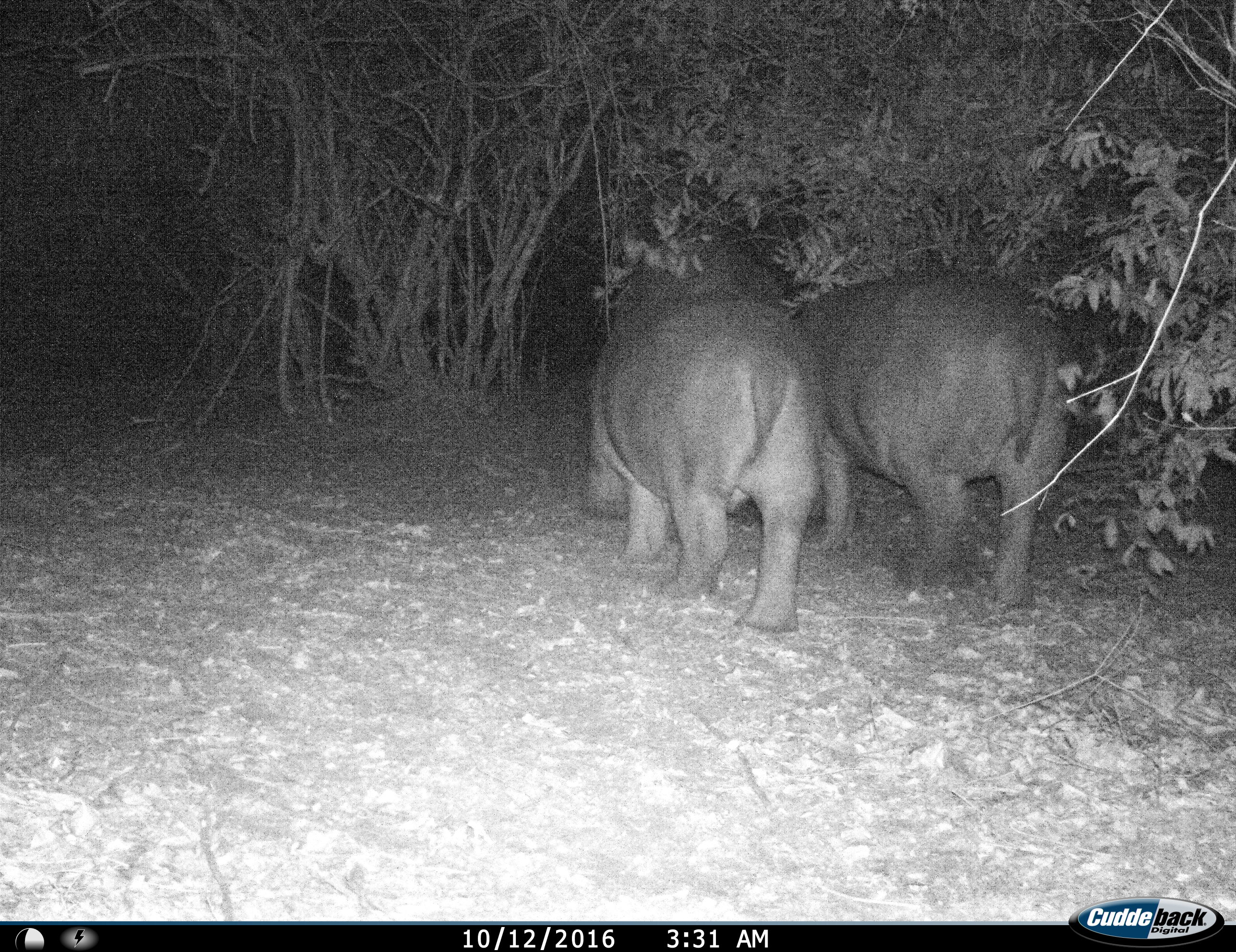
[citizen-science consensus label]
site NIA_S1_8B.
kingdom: Animalia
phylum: Chordata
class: Mammalia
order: Artiodactyla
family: Hippopotamidae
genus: Hippopotamus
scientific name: Hippopotamus amphibius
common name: hippopotamus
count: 2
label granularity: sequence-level